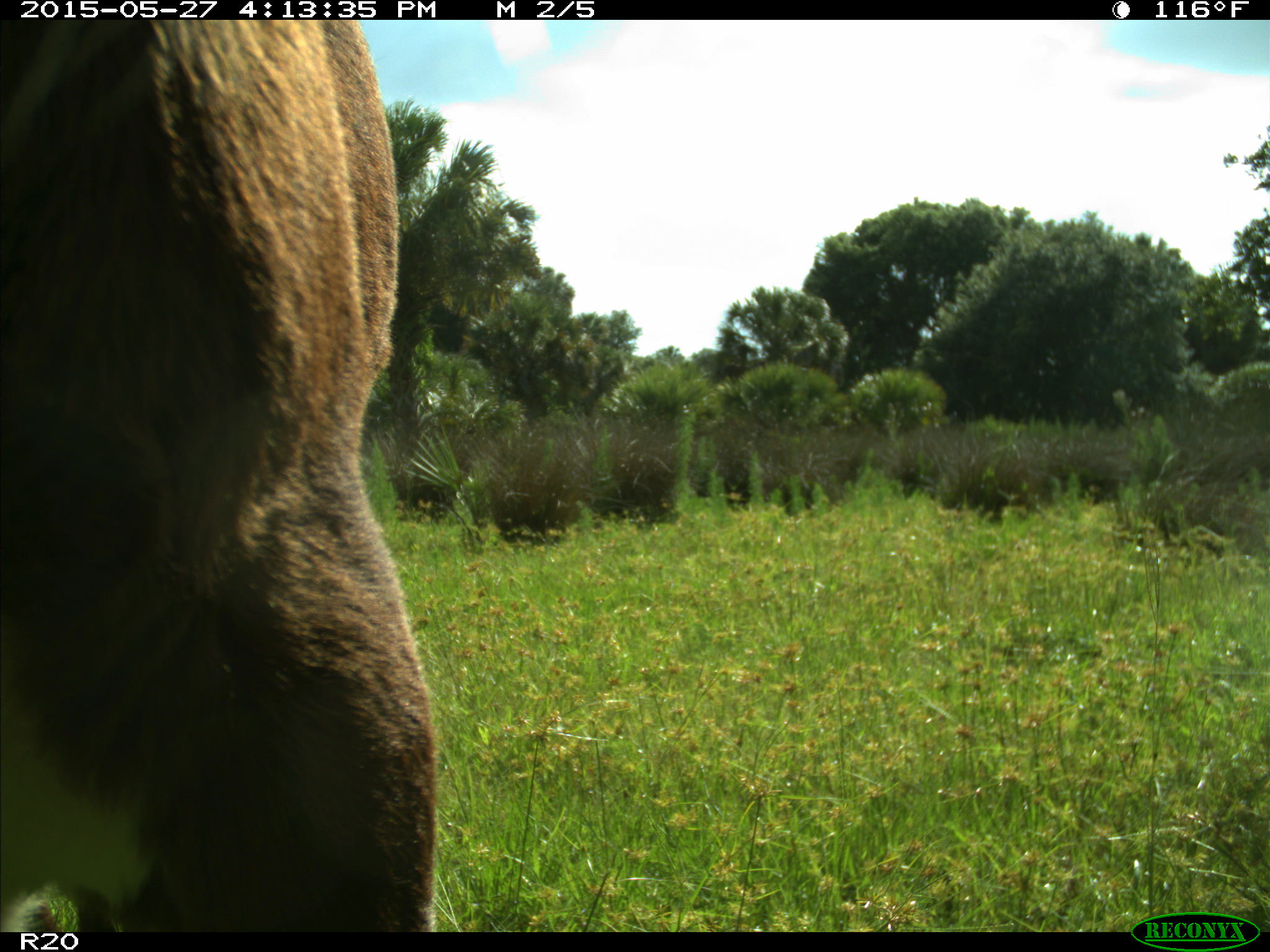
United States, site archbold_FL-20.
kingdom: Animalia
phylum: Chordata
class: Mammalia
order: Artiodactyla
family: Bovidae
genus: Bos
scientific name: Bos taurus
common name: domestic cow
Bos taurus (domestic cow).